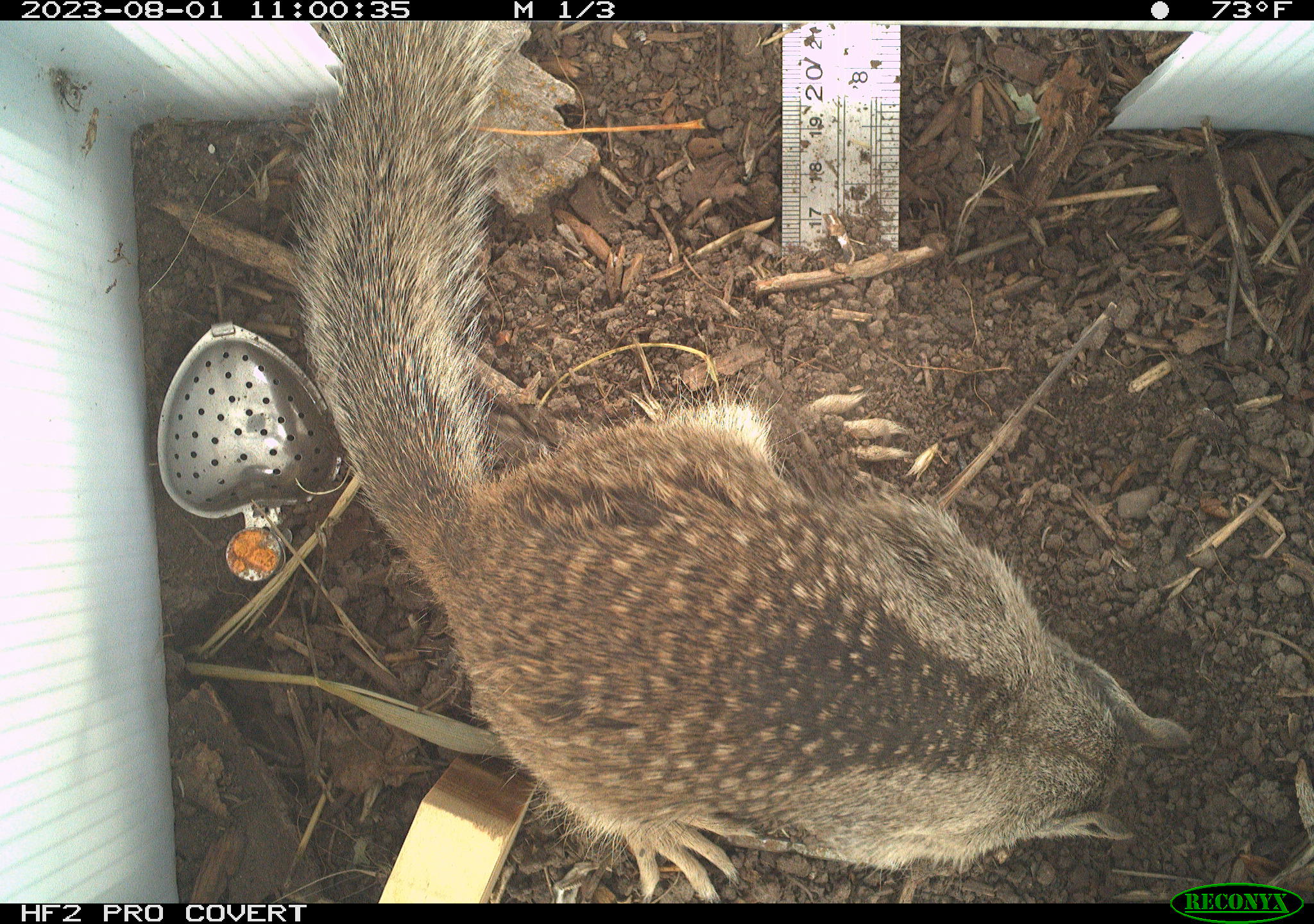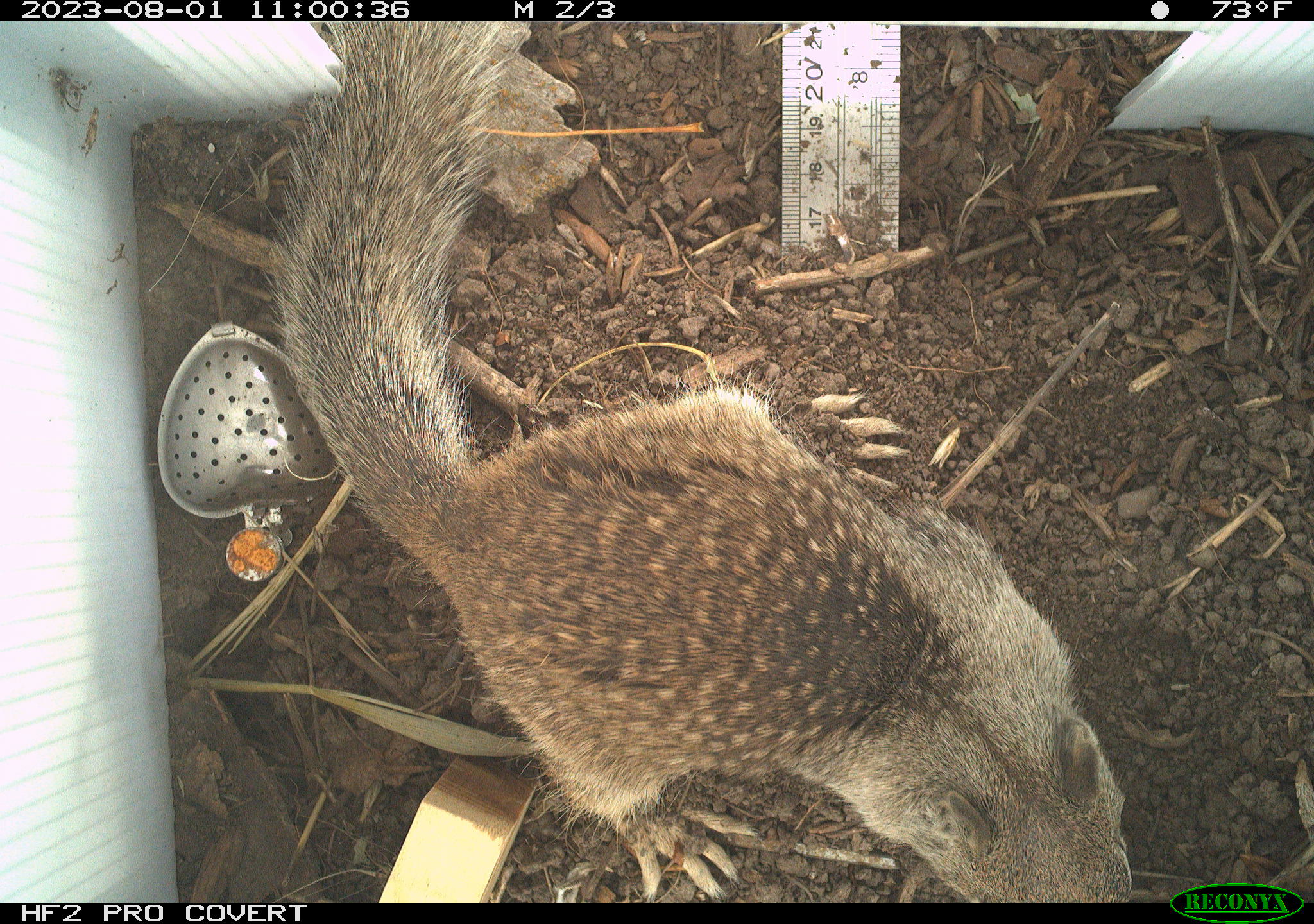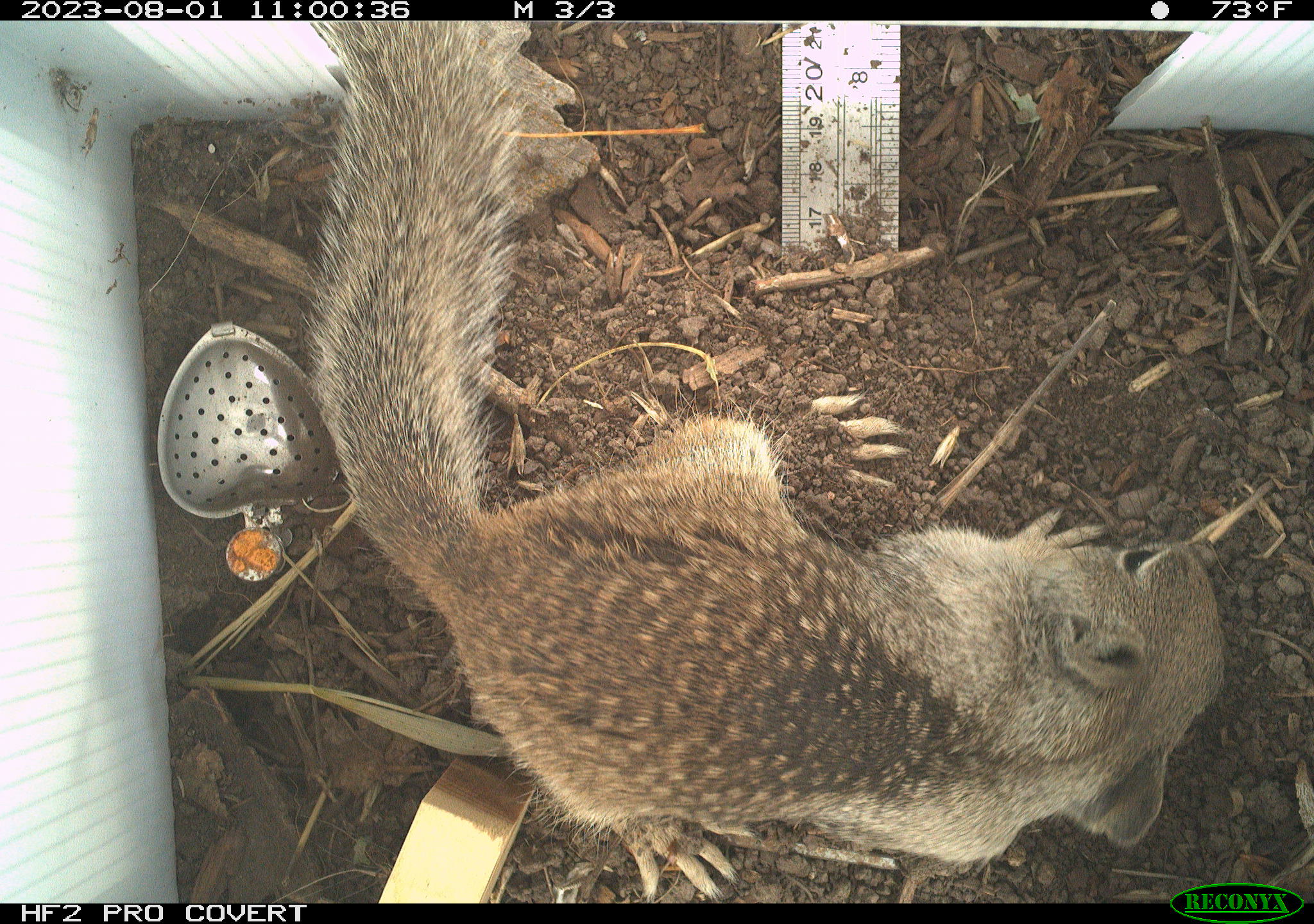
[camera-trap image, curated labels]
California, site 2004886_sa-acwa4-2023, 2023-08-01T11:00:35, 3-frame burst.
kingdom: Animalia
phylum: Chordata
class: Mammalia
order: Rodentia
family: Sciuridae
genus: Otospermophilus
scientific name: Otospermophilus beecheyi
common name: california ground squirrel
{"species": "california ground squirrel (Otospermophilus beecheyi)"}